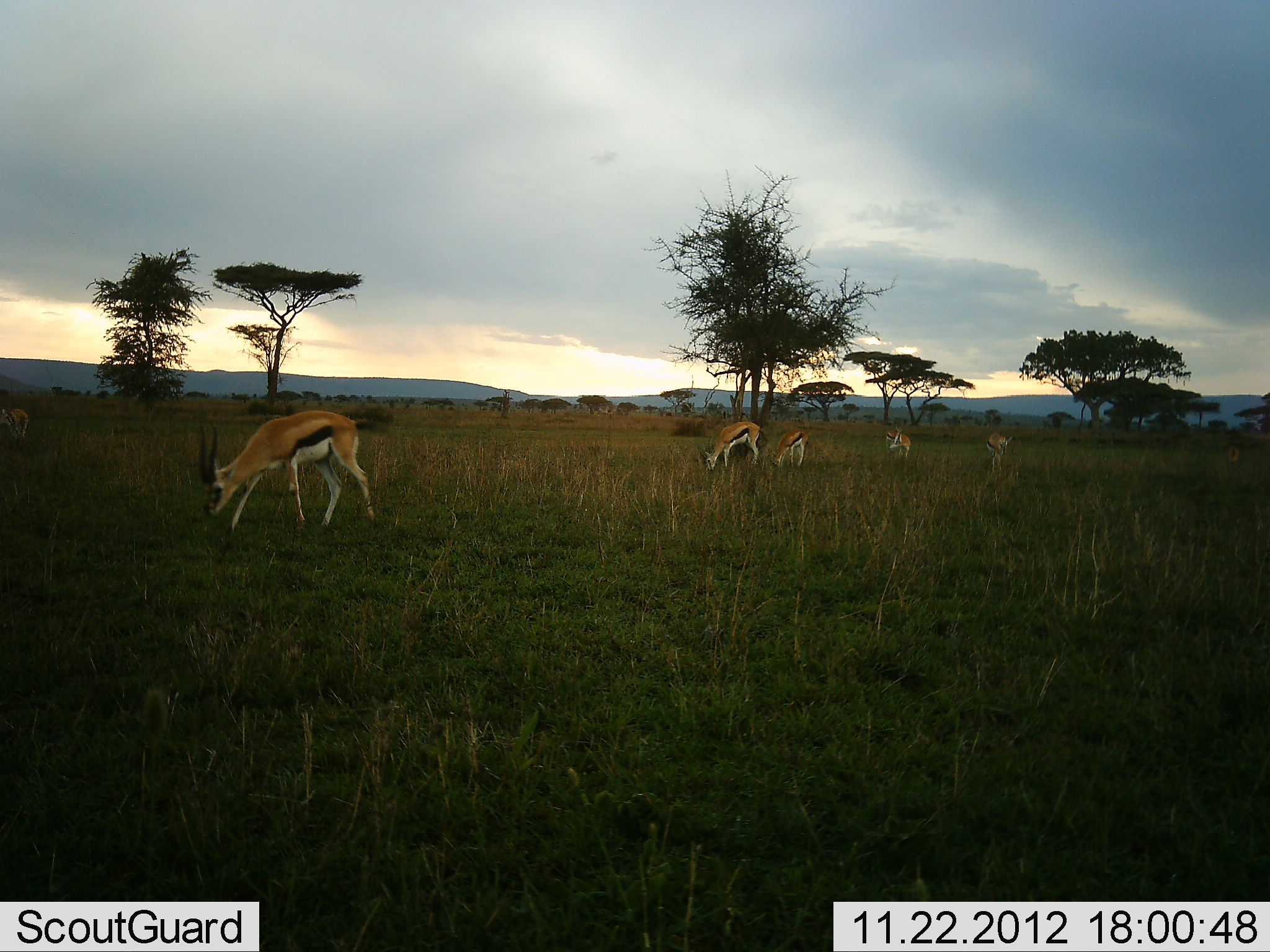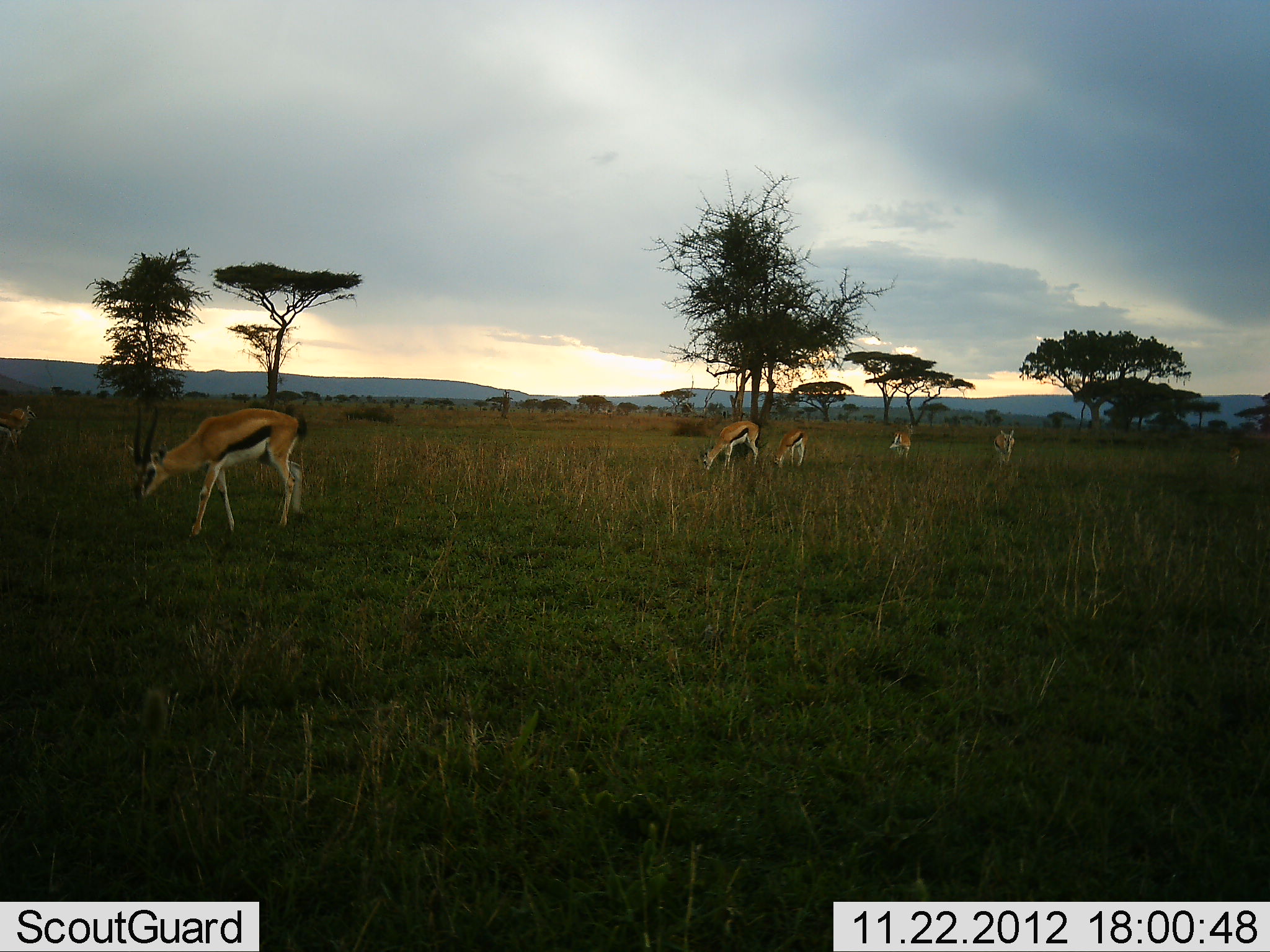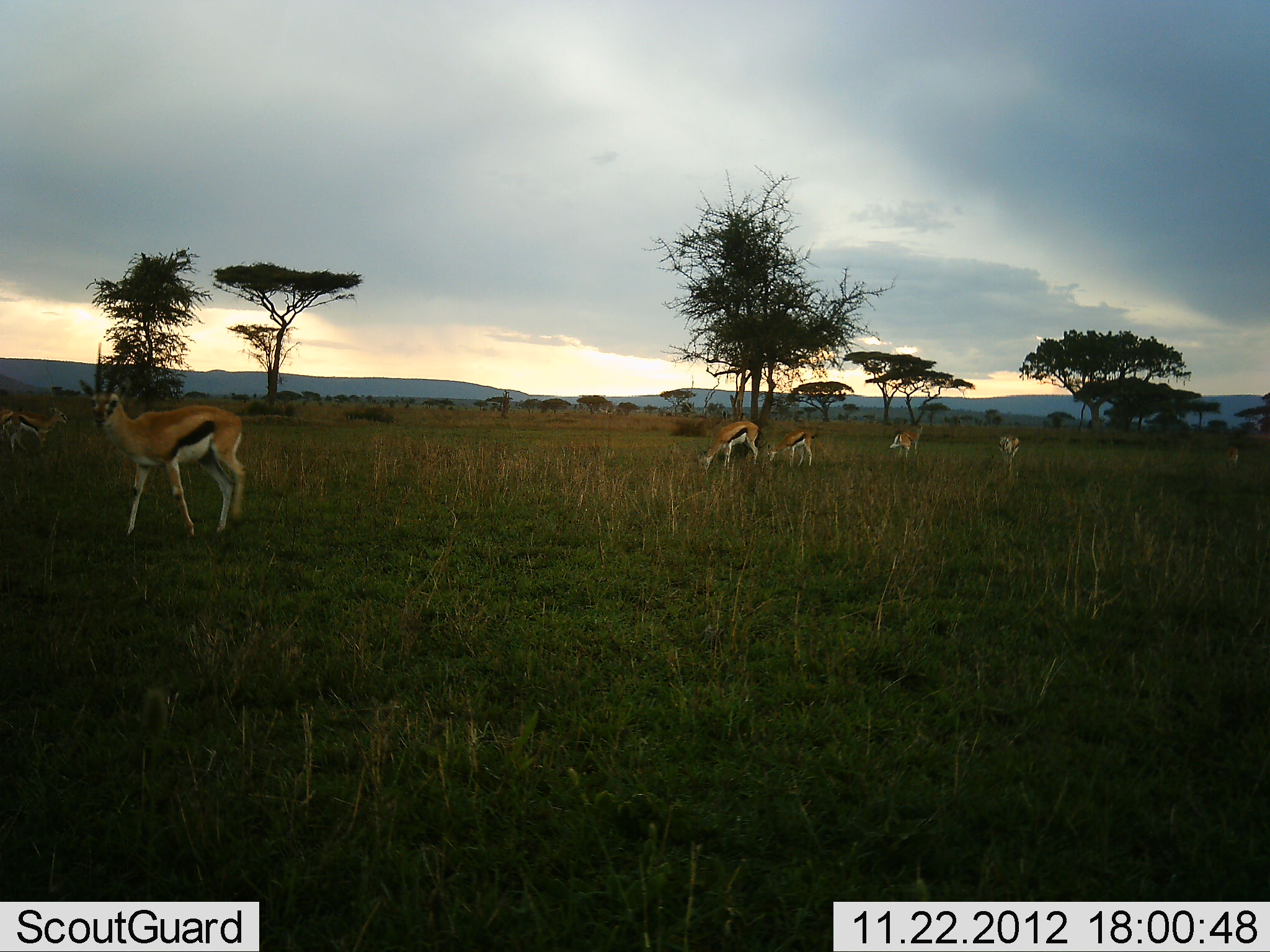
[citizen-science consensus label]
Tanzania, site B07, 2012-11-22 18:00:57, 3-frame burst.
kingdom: Animalia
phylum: Chordata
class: Mammalia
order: Artiodactyla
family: Bovidae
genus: Eudorcas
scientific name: Eudorcas thomsonii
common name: thomson's gazelle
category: gazellethomsons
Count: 7.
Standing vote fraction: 50%.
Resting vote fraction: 0%.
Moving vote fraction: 40%.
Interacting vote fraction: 0%.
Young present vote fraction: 0%.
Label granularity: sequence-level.